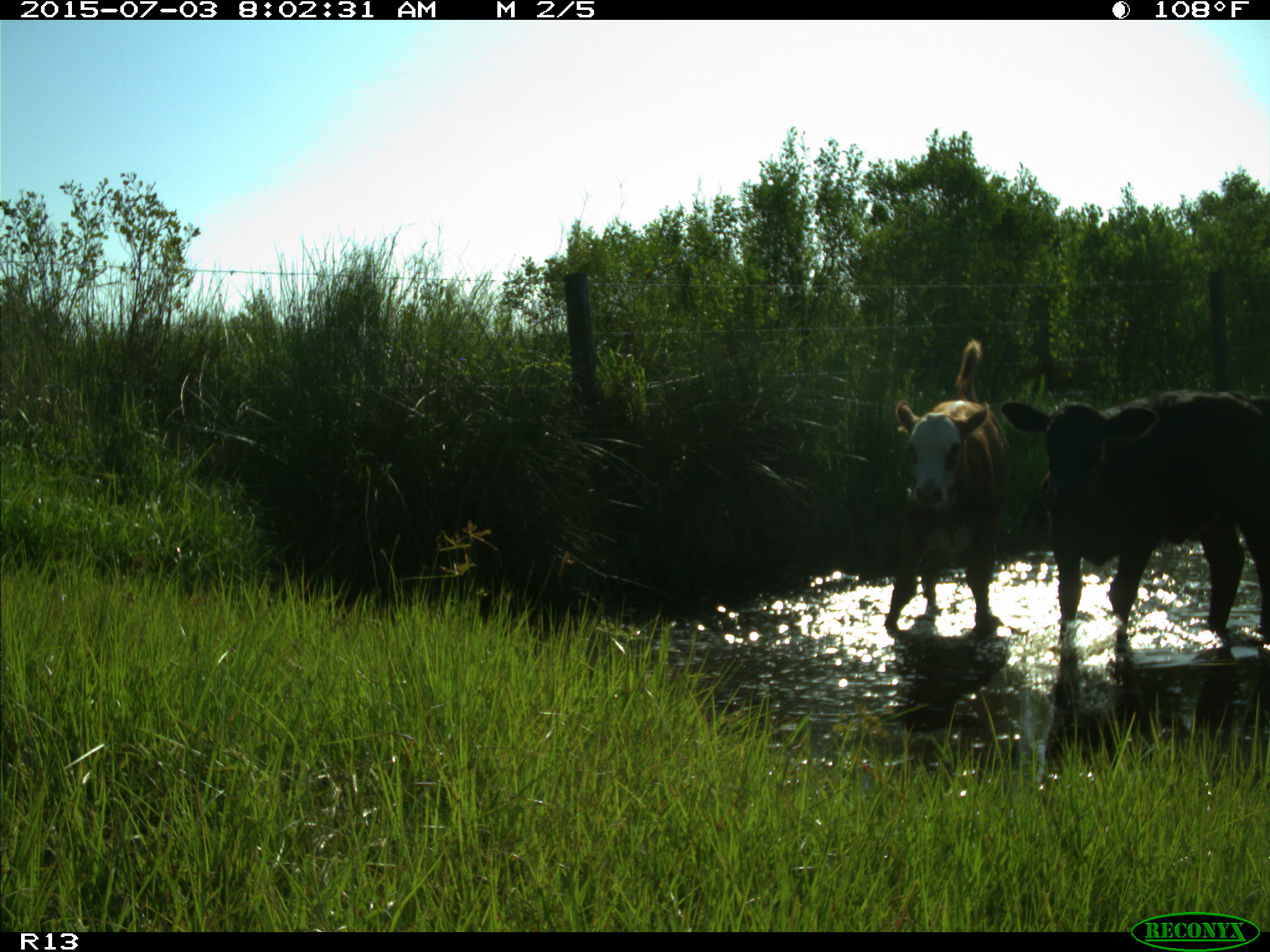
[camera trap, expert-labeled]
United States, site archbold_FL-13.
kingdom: Animalia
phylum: Chordata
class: Mammalia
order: Artiodactyla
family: Bovidae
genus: Bos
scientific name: Bos taurus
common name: domestic cow